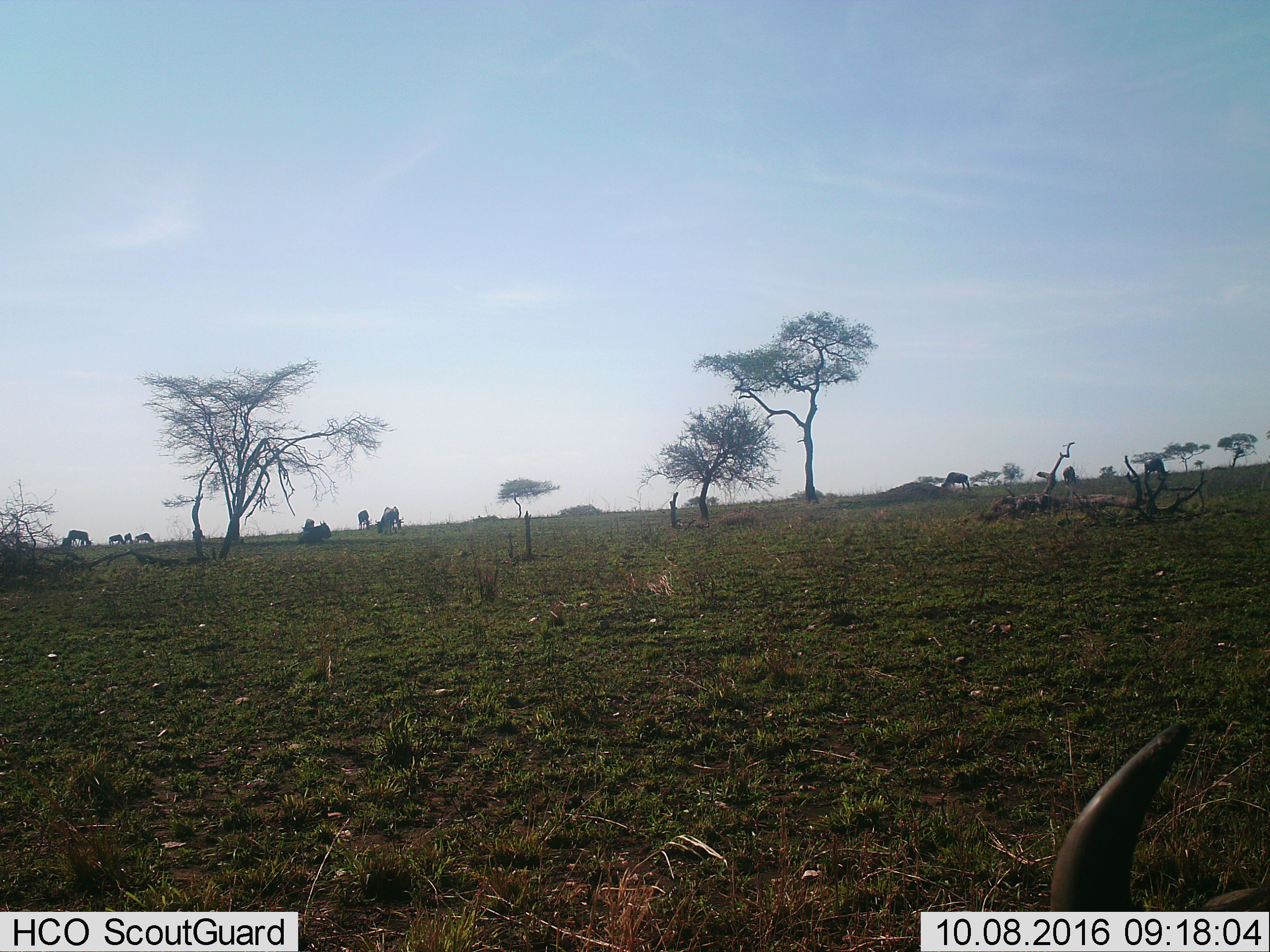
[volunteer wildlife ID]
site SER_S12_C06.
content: unidentified animal